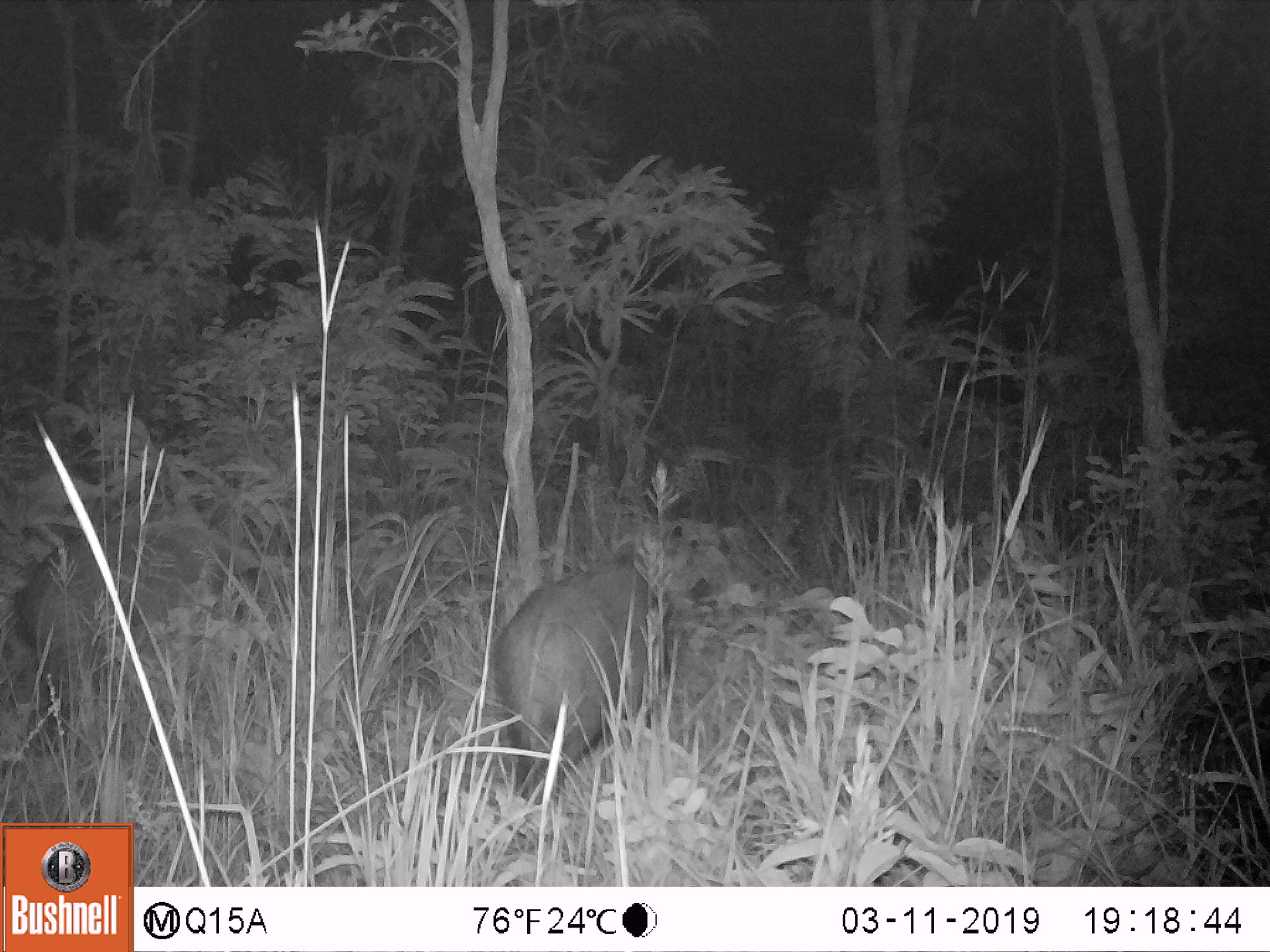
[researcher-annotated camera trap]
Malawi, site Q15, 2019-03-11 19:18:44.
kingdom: Animalia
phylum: Chordata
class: Mammalia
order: Artiodactyla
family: Suidae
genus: Potamochoerus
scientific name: Potamochoerus larvatus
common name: bushpig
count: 2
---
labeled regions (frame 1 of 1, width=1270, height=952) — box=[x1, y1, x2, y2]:
bushpig: box=[9, 517, 284, 698]; box=[487, 548, 675, 809]